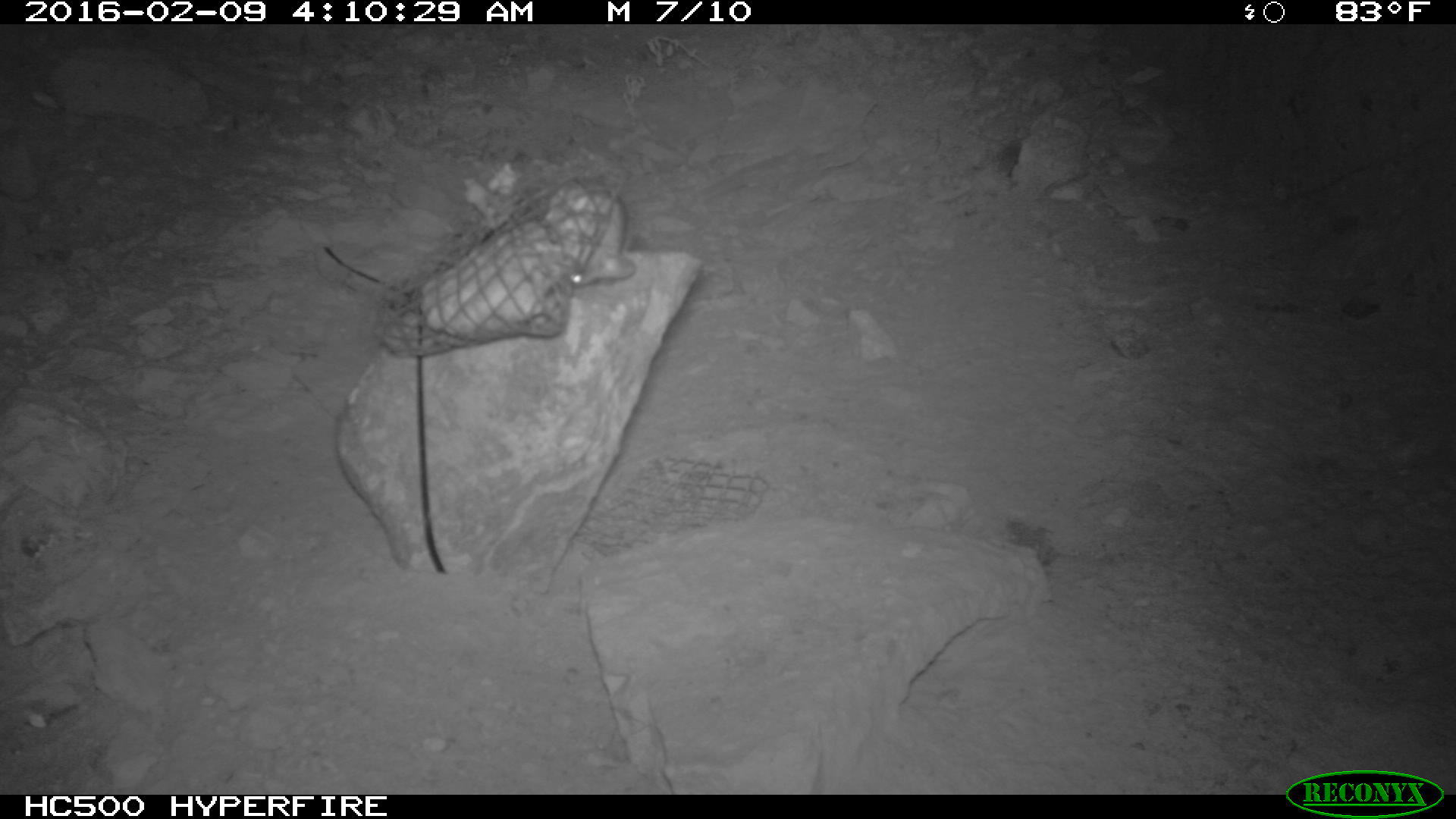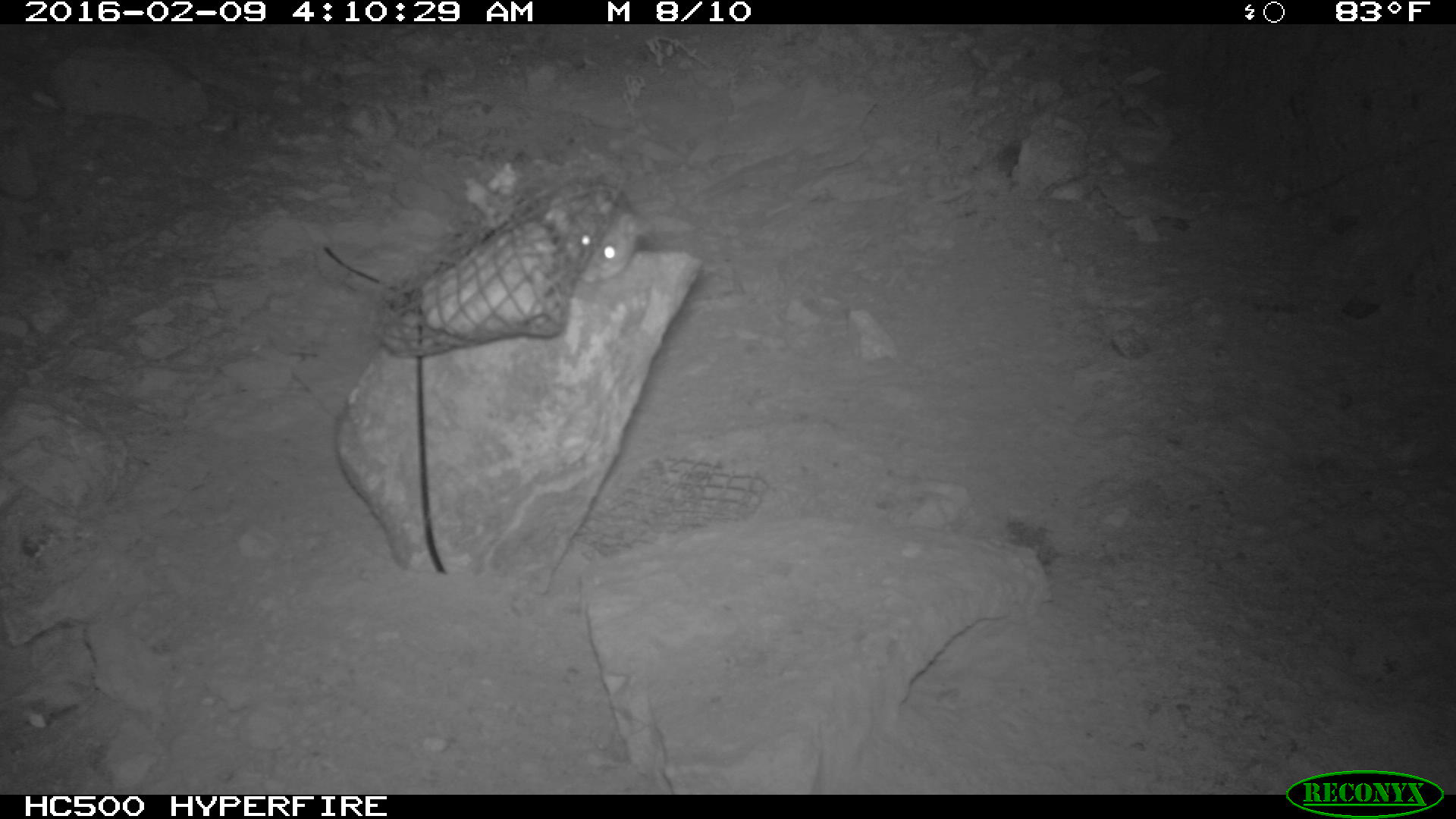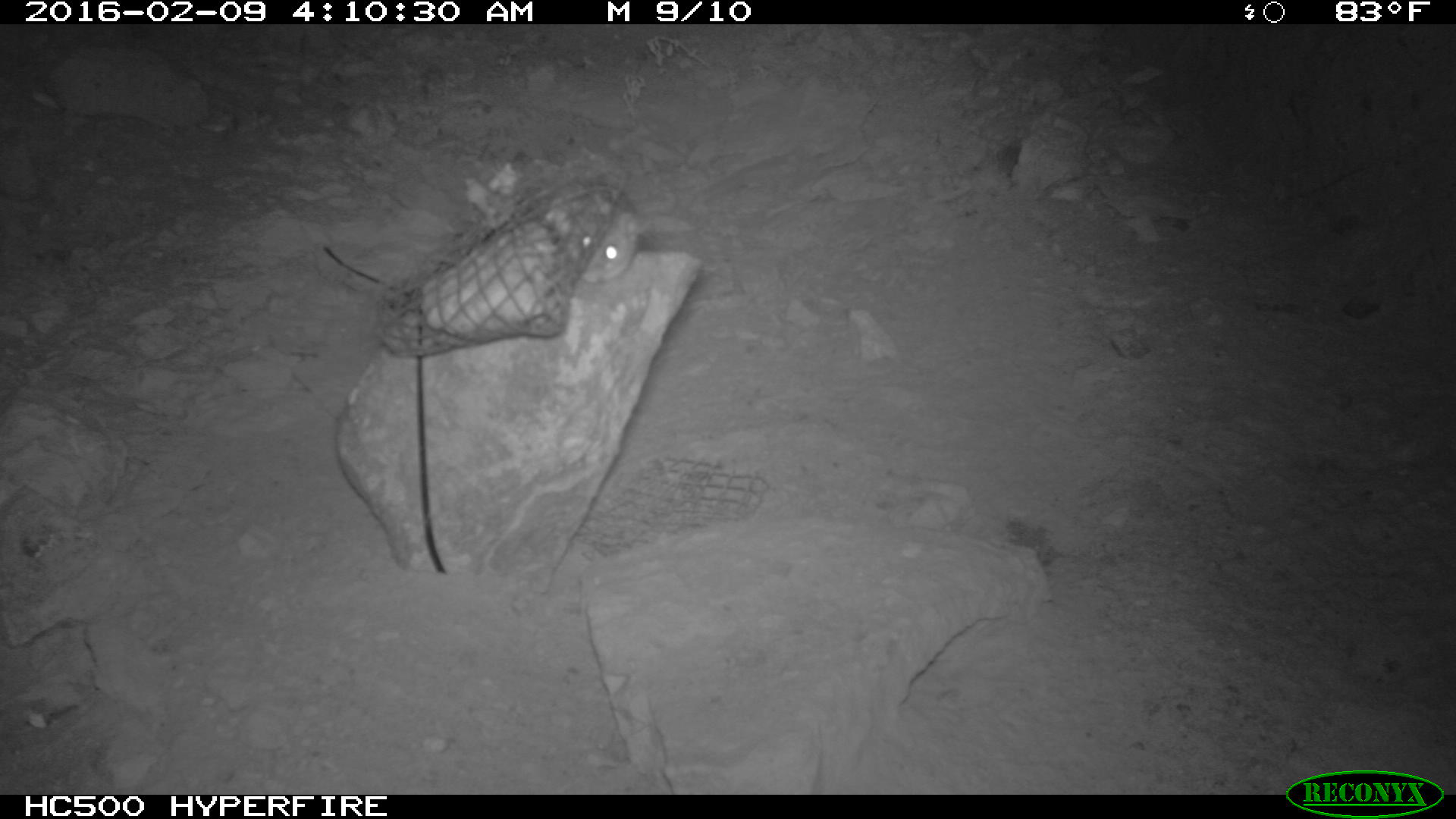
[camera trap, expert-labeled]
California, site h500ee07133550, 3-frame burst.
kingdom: Animalia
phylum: Chordata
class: Mammalia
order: Rodentia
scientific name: Rodentia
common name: rodent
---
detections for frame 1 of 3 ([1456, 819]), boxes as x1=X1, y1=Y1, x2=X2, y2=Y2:
rodent: x1=538, y1=175, x2=639, y2=286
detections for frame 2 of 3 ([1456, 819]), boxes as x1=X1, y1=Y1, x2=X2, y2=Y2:
rodent: x1=539, y1=173, x2=650, y2=282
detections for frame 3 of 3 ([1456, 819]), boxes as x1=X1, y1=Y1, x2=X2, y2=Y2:
rodent: x1=546, y1=175, x2=645, y2=283